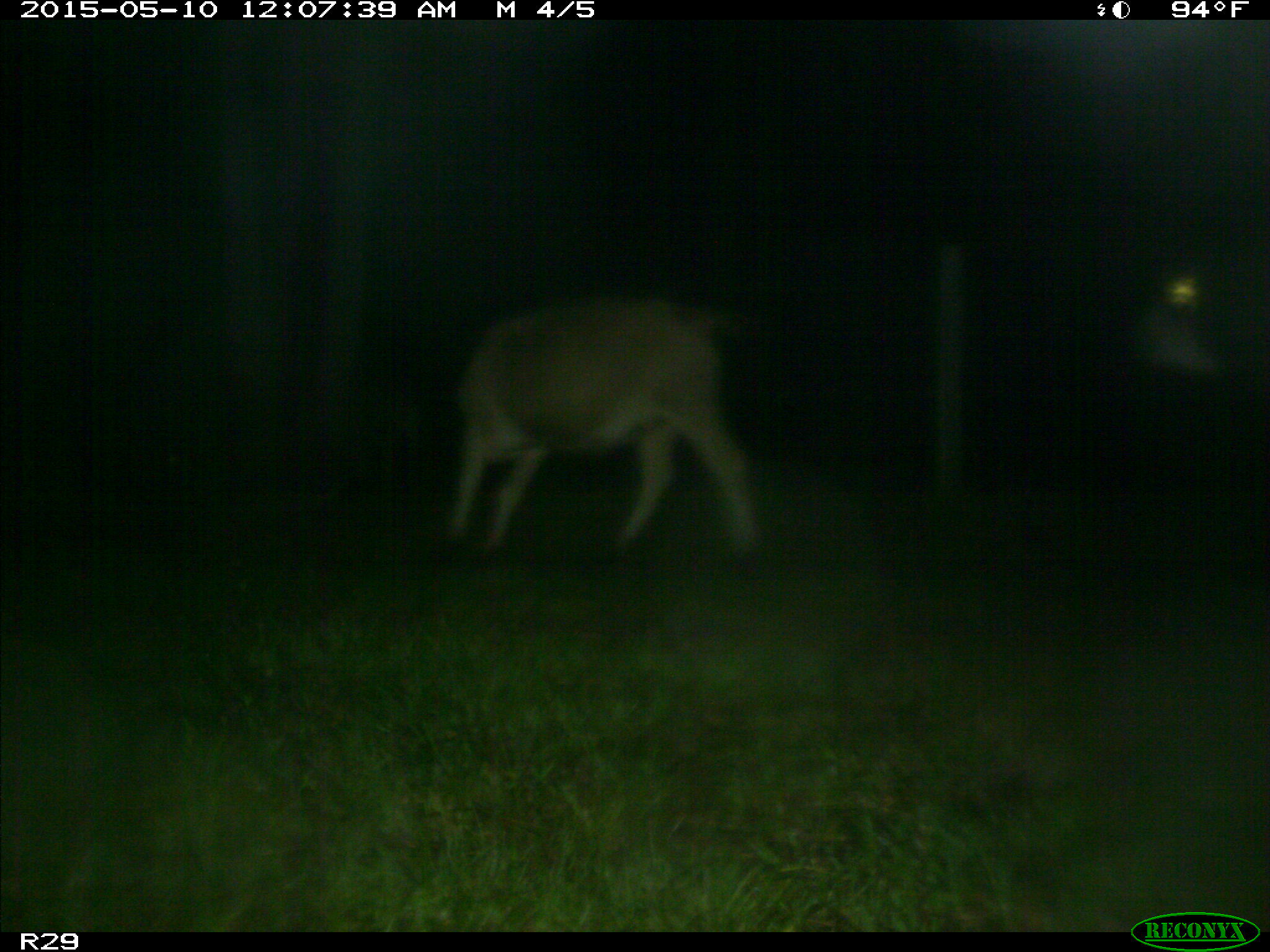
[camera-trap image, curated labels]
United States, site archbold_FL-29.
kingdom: Animalia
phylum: Chordata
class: Mammalia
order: Artiodactyla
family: Bovidae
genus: Bos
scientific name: Bos taurus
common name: domestic cow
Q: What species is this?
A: Bos taurus (domestic cow).